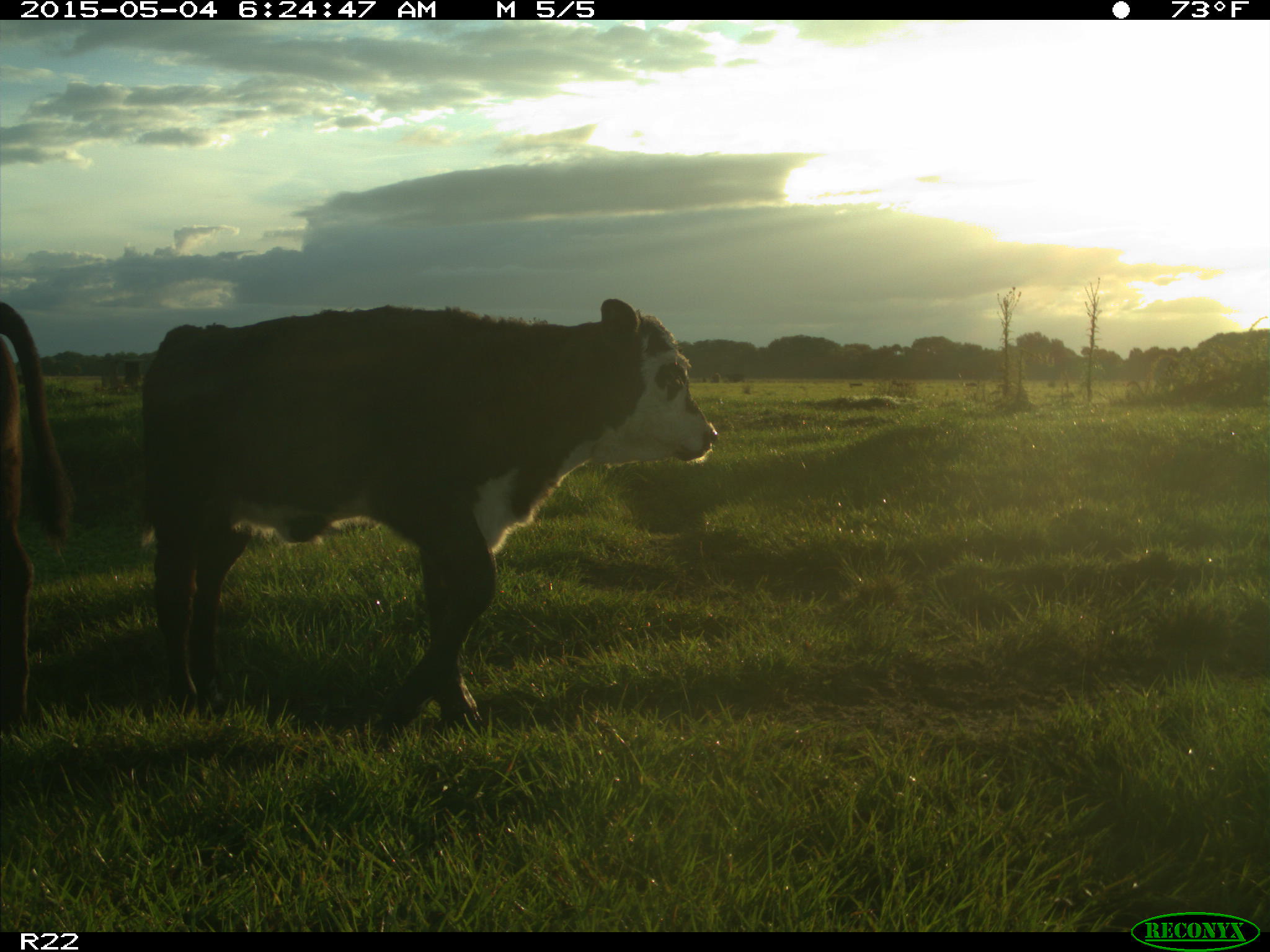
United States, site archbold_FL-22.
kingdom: Animalia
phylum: Chordata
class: Mammalia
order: Artiodactyla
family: Bovidae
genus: Bos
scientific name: Bos taurus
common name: domestic cow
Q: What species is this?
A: Bos taurus (domestic cow).